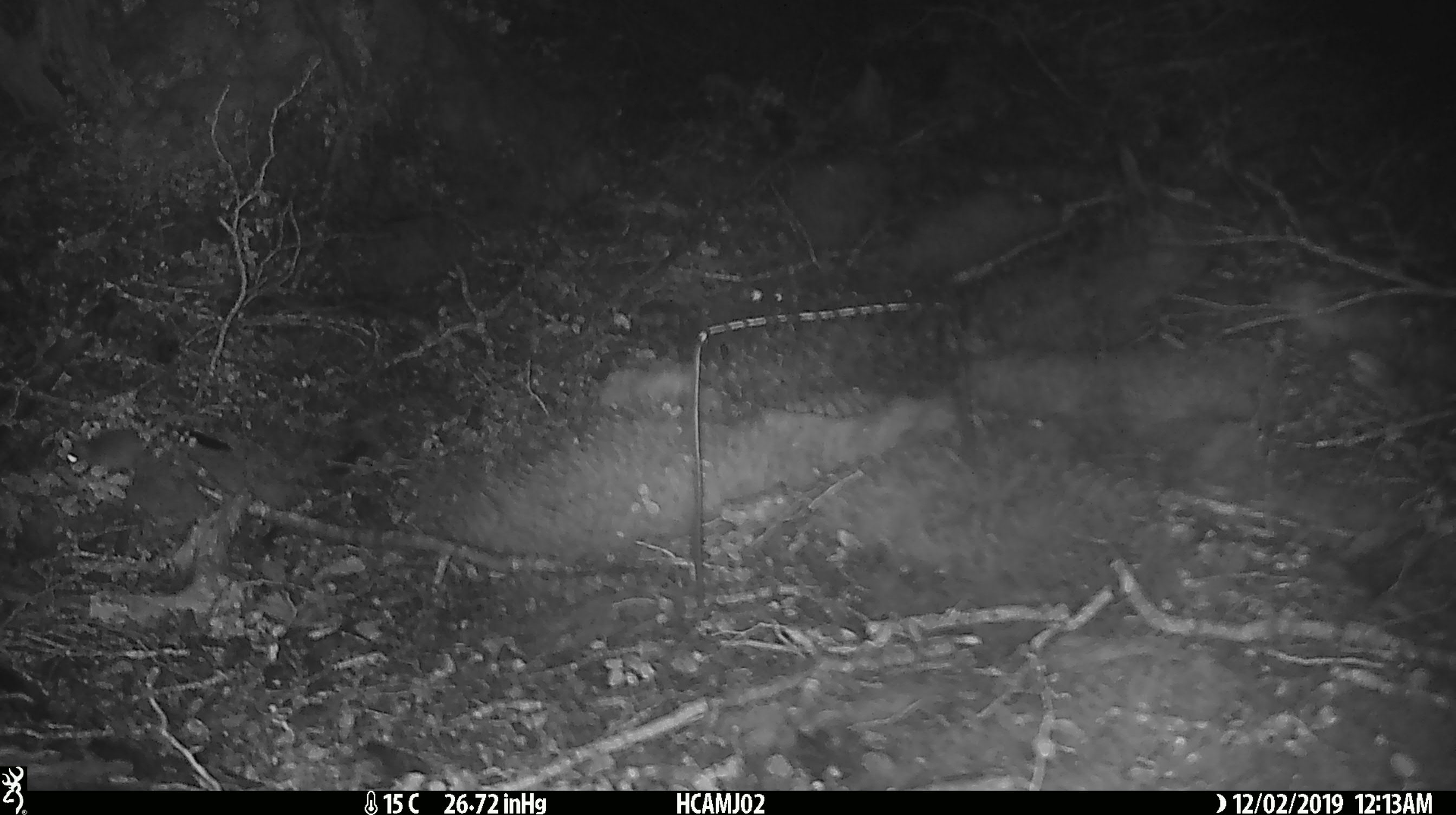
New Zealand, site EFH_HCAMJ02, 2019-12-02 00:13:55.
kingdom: Animalia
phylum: Chordata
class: Mammalia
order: Rodentia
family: Muridae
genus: Mus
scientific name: Mus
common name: mouse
Mouse (Mus).